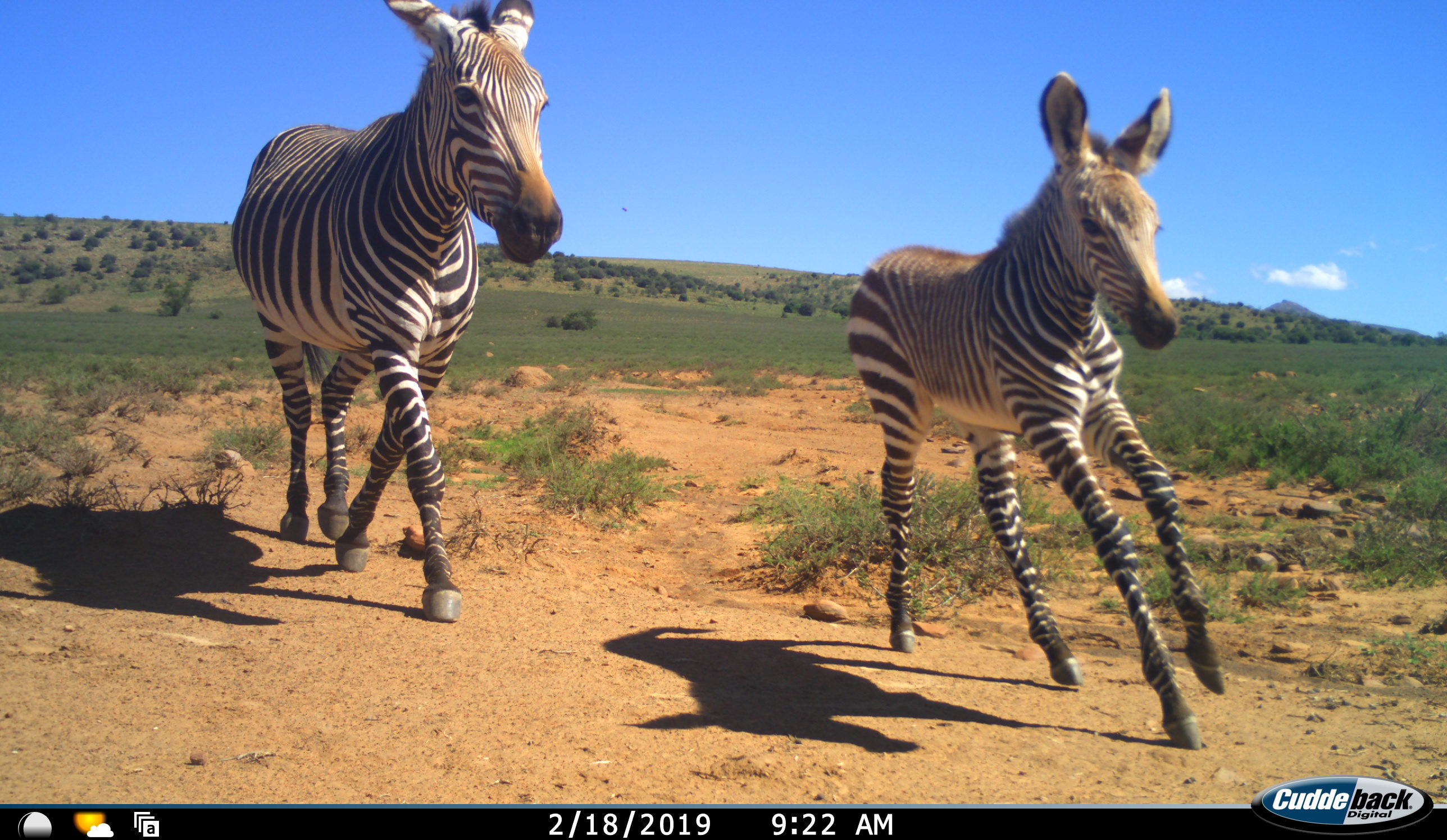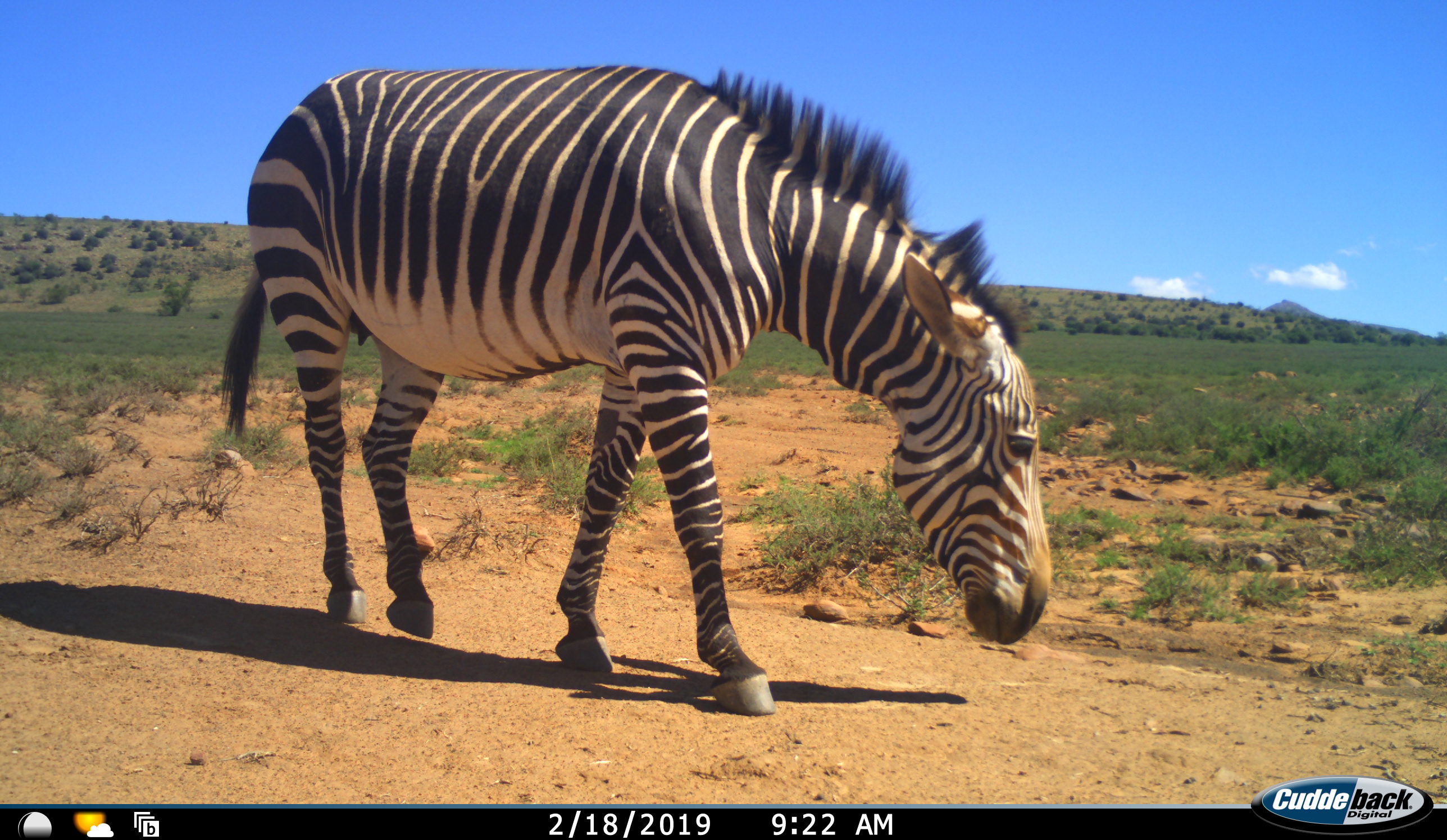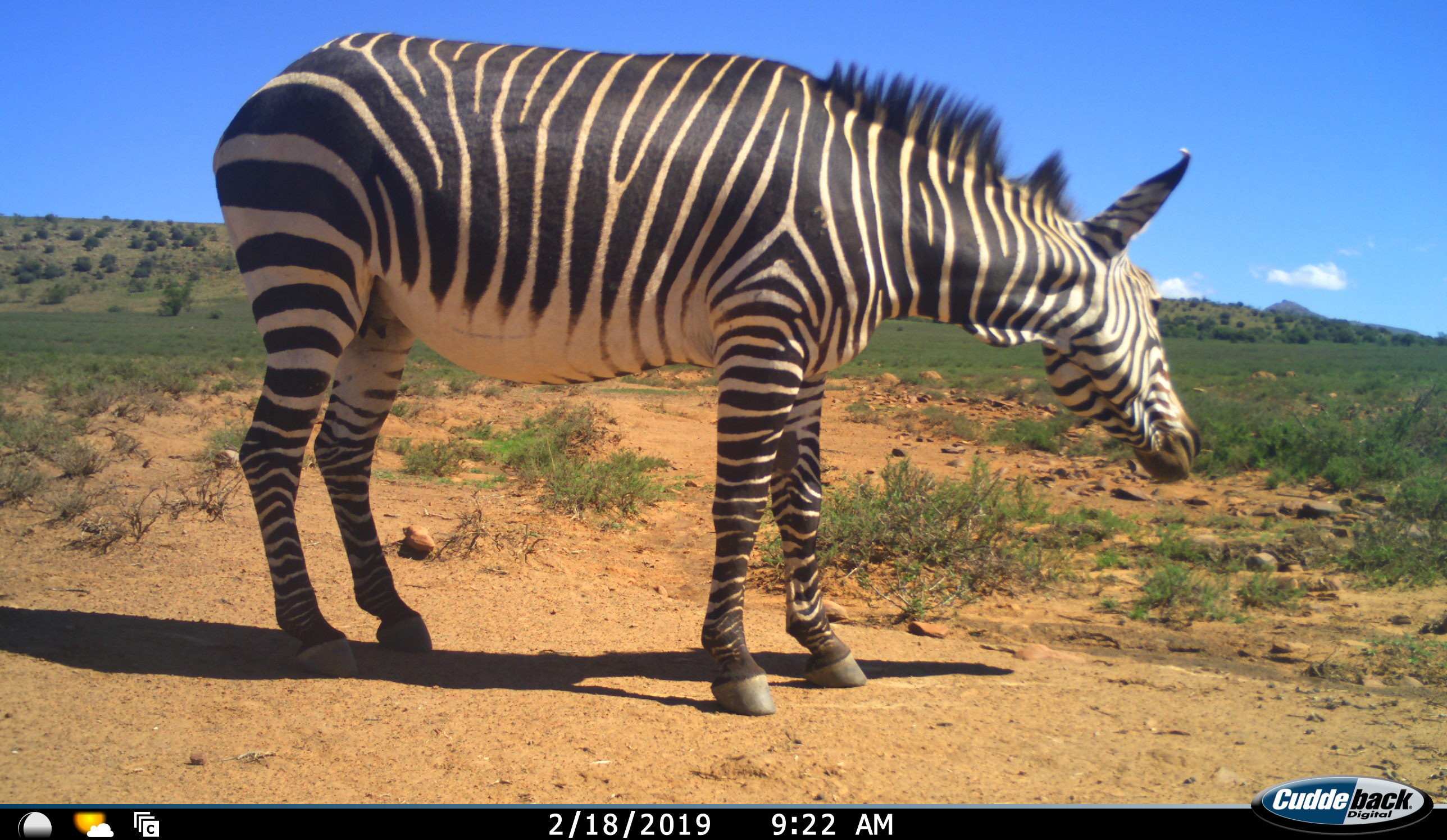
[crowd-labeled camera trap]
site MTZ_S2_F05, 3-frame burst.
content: unidentified animal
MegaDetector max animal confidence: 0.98